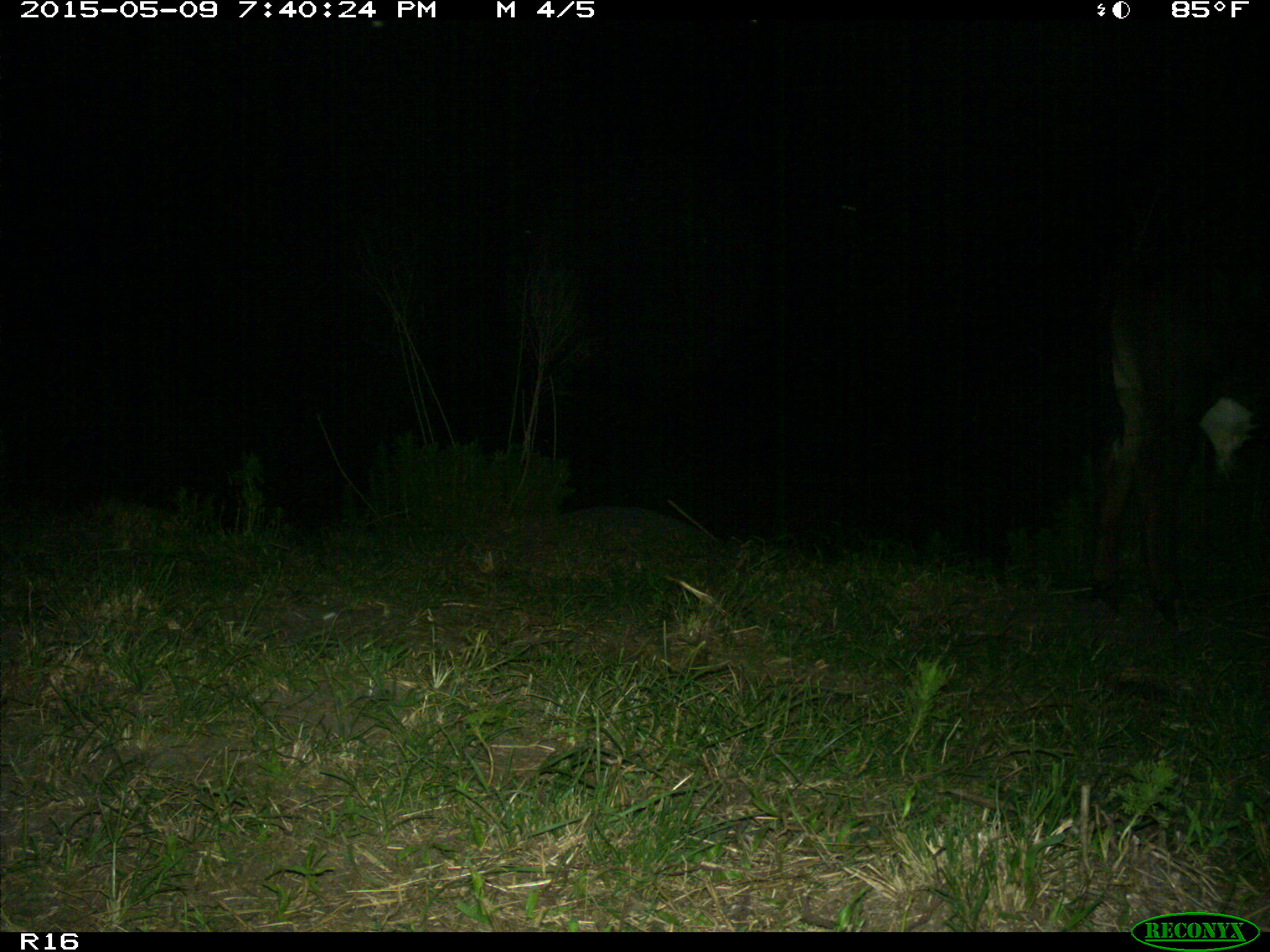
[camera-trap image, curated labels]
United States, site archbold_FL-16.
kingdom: Animalia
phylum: Chordata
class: Mammalia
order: Artiodactyla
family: Bovidae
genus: Bos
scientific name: Bos taurus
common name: domestic cow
Bos taurus (domestic cow).